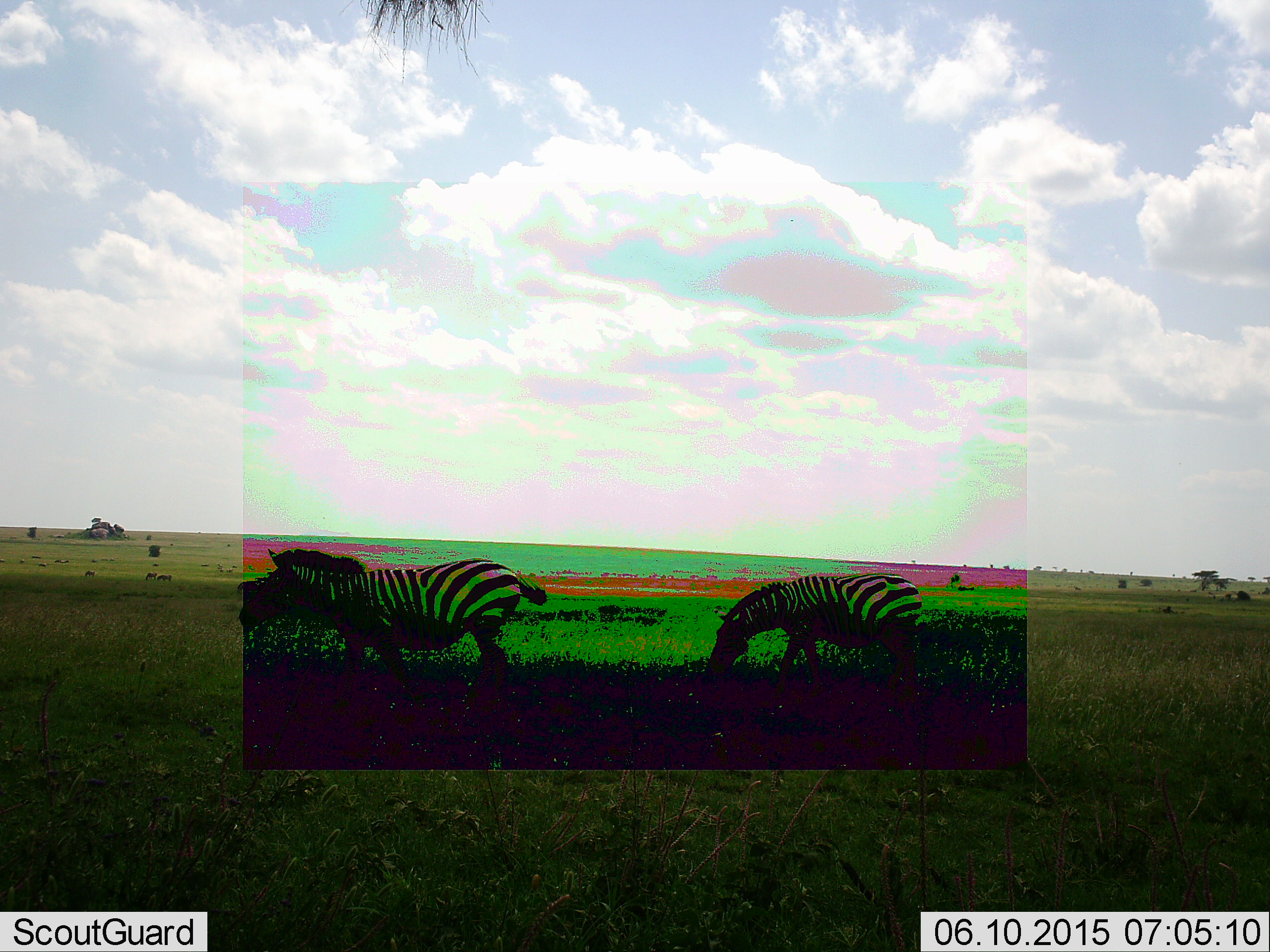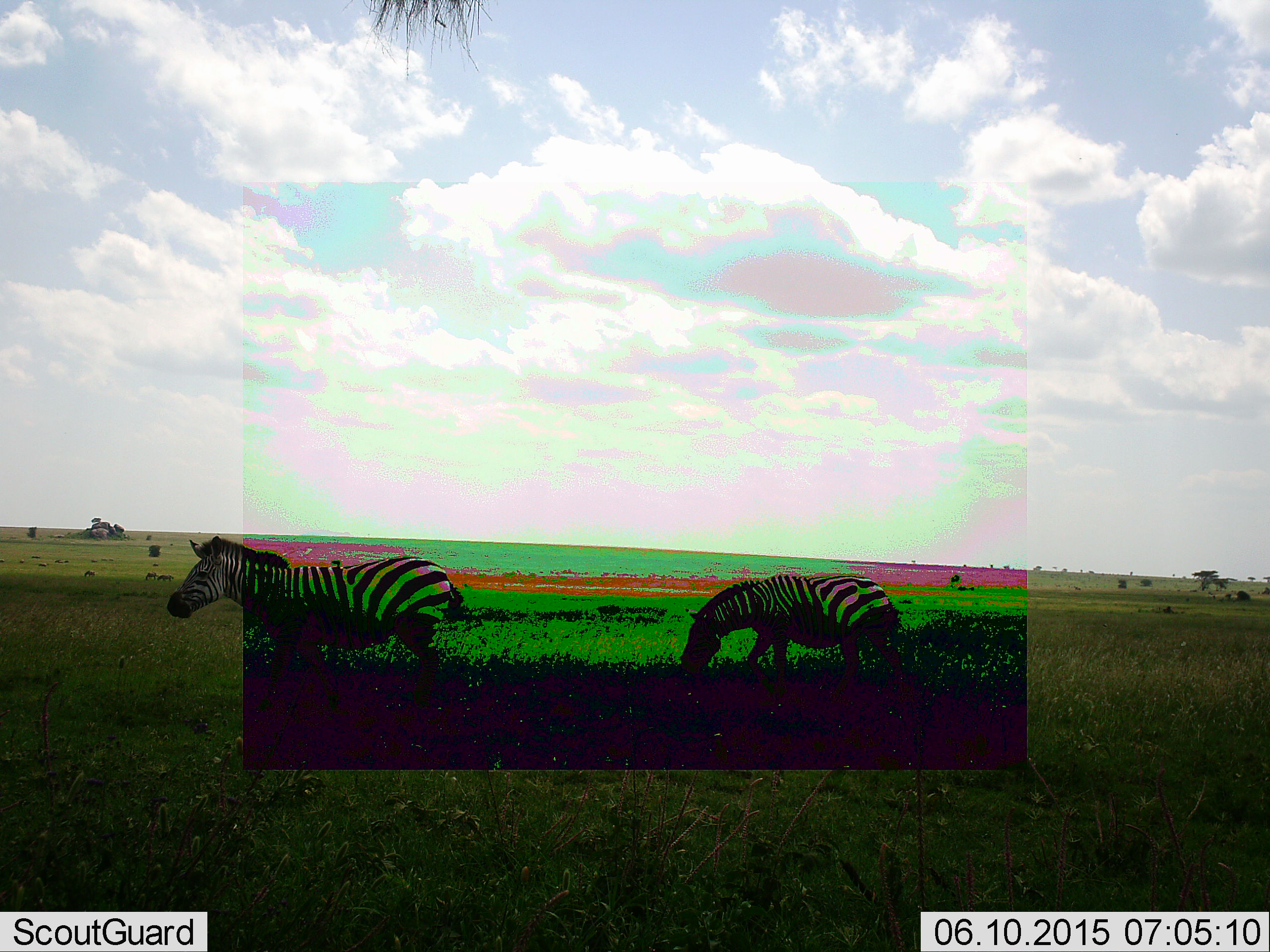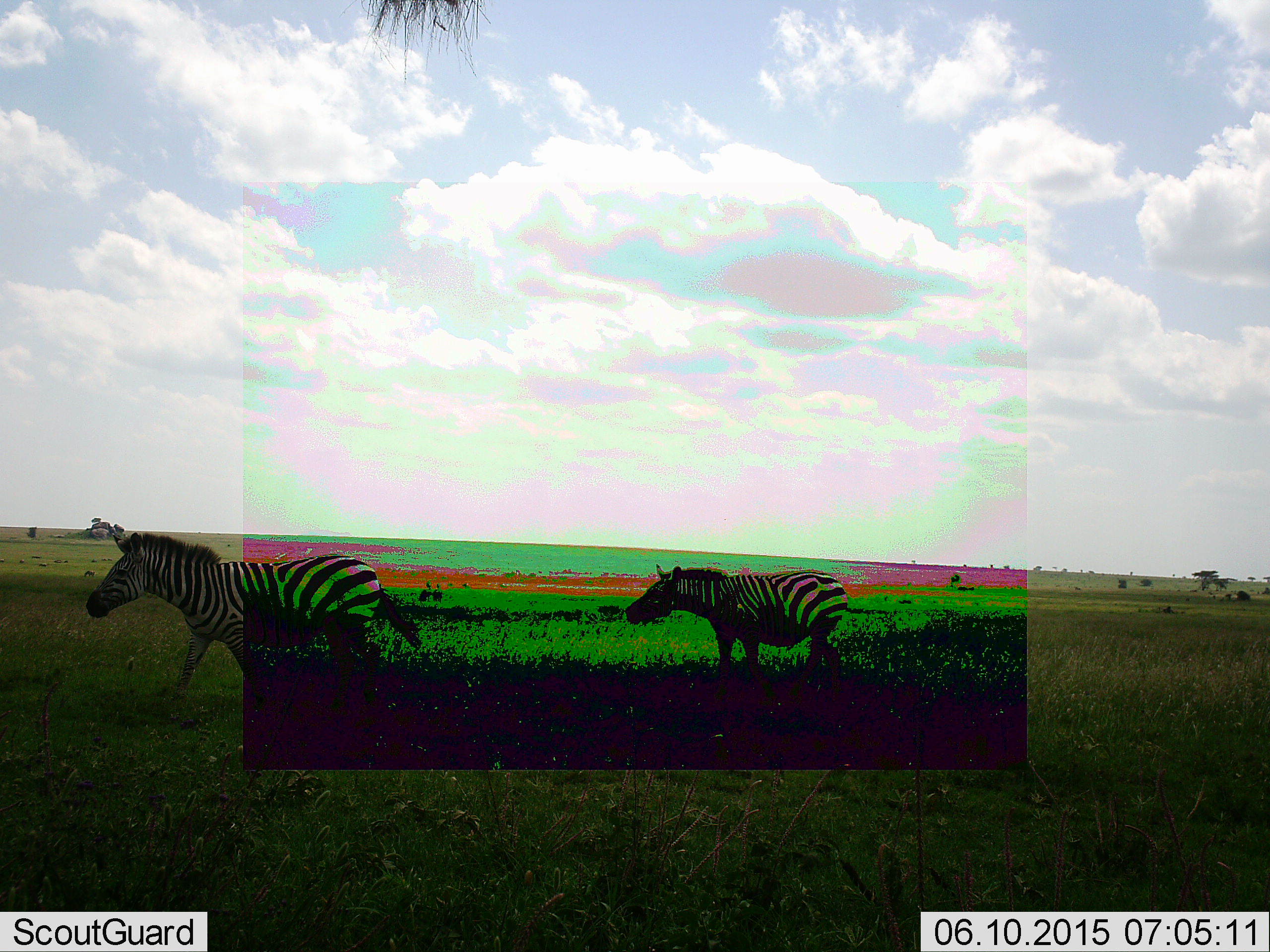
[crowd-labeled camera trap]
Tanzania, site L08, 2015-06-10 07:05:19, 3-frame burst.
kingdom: Animalia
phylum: Chordata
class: Mammalia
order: Perissodactyla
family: Equidae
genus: Equus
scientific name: Equus quagga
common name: plains zebra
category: zebra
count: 2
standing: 0%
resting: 0%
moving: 80%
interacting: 0%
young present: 0%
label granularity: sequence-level